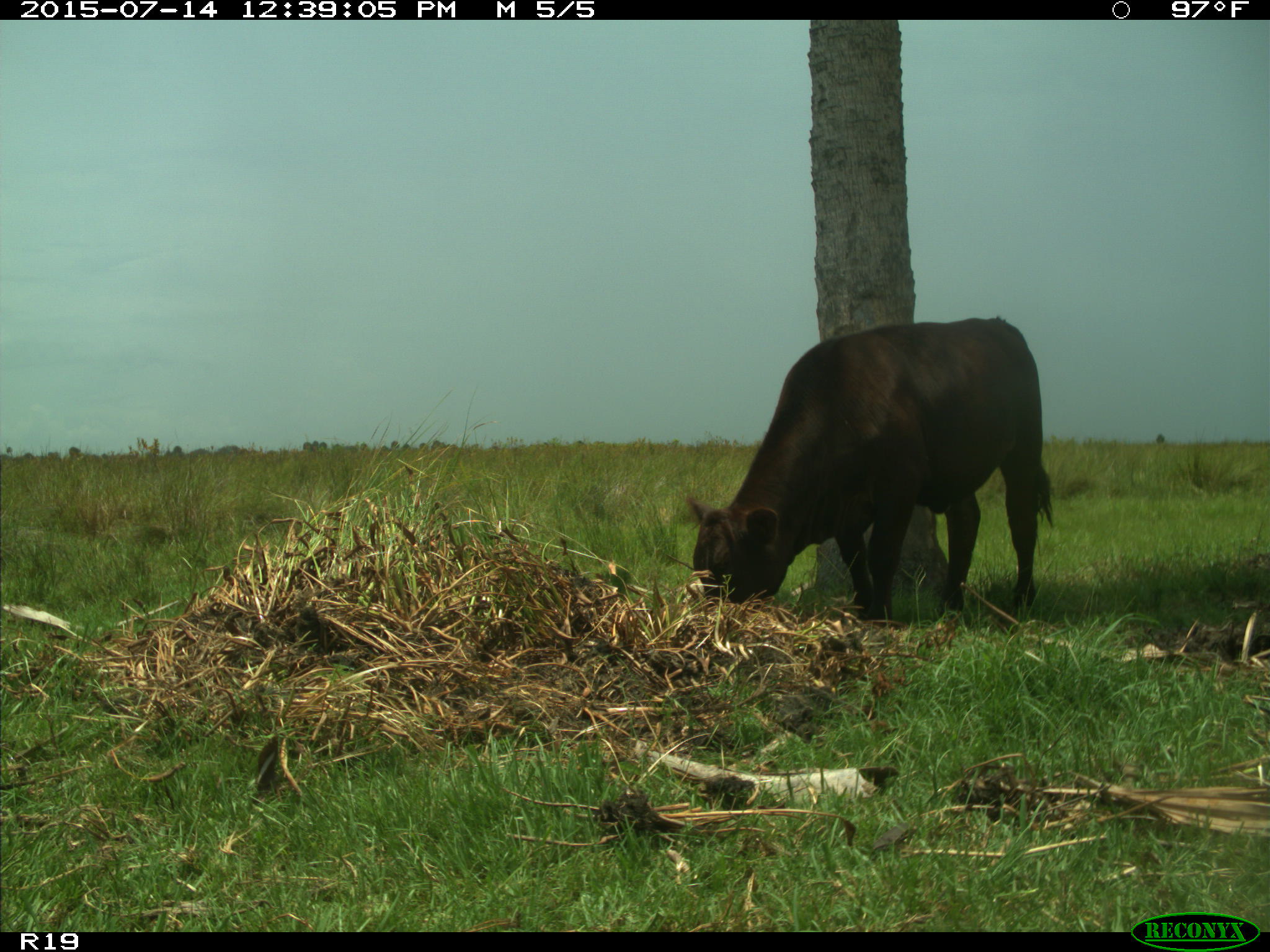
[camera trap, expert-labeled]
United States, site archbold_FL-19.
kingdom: Animalia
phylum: Chordata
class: Mammalia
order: Artiodactyla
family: Bovidae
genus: Bos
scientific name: Bos taurus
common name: domestic cow